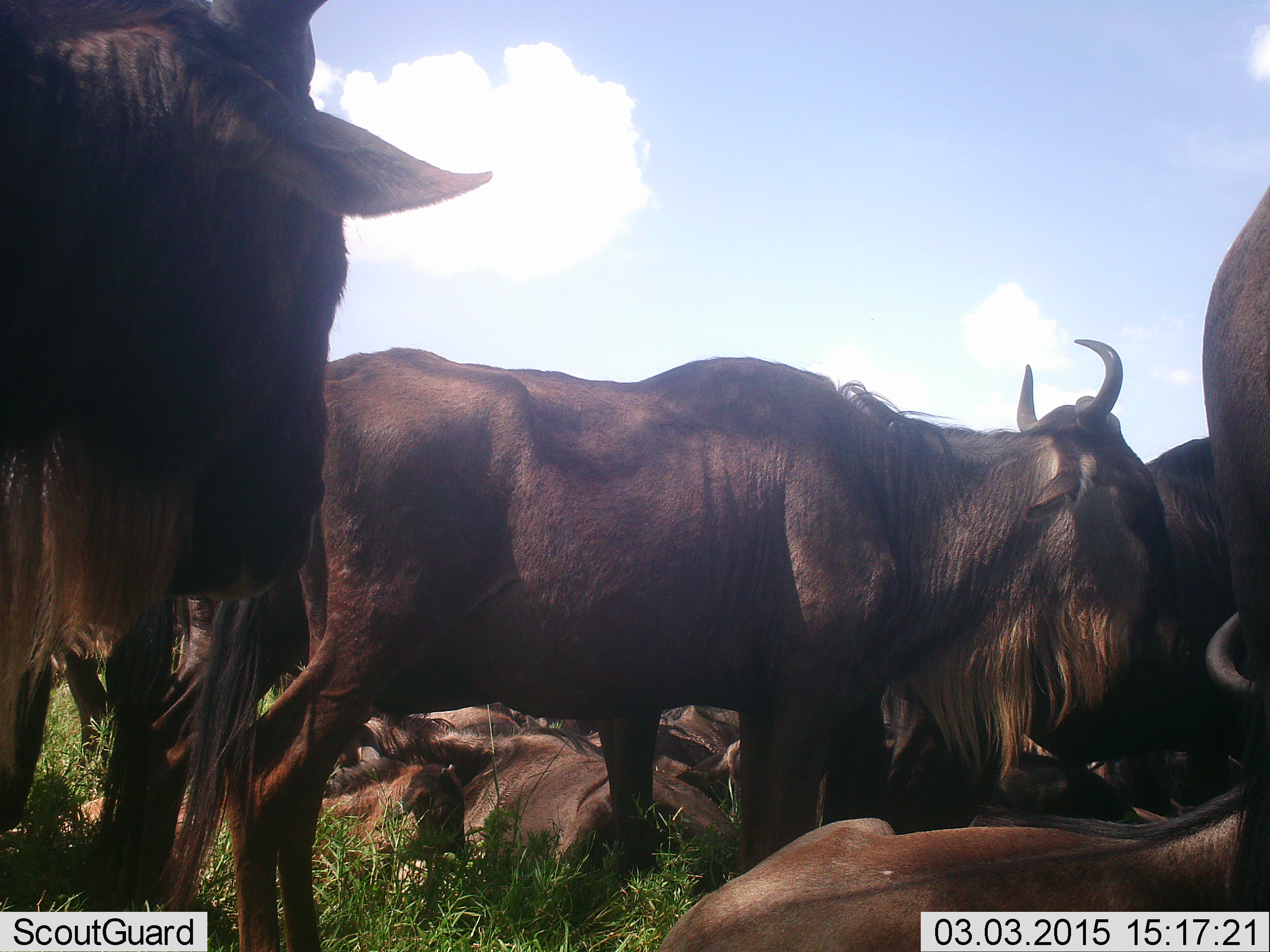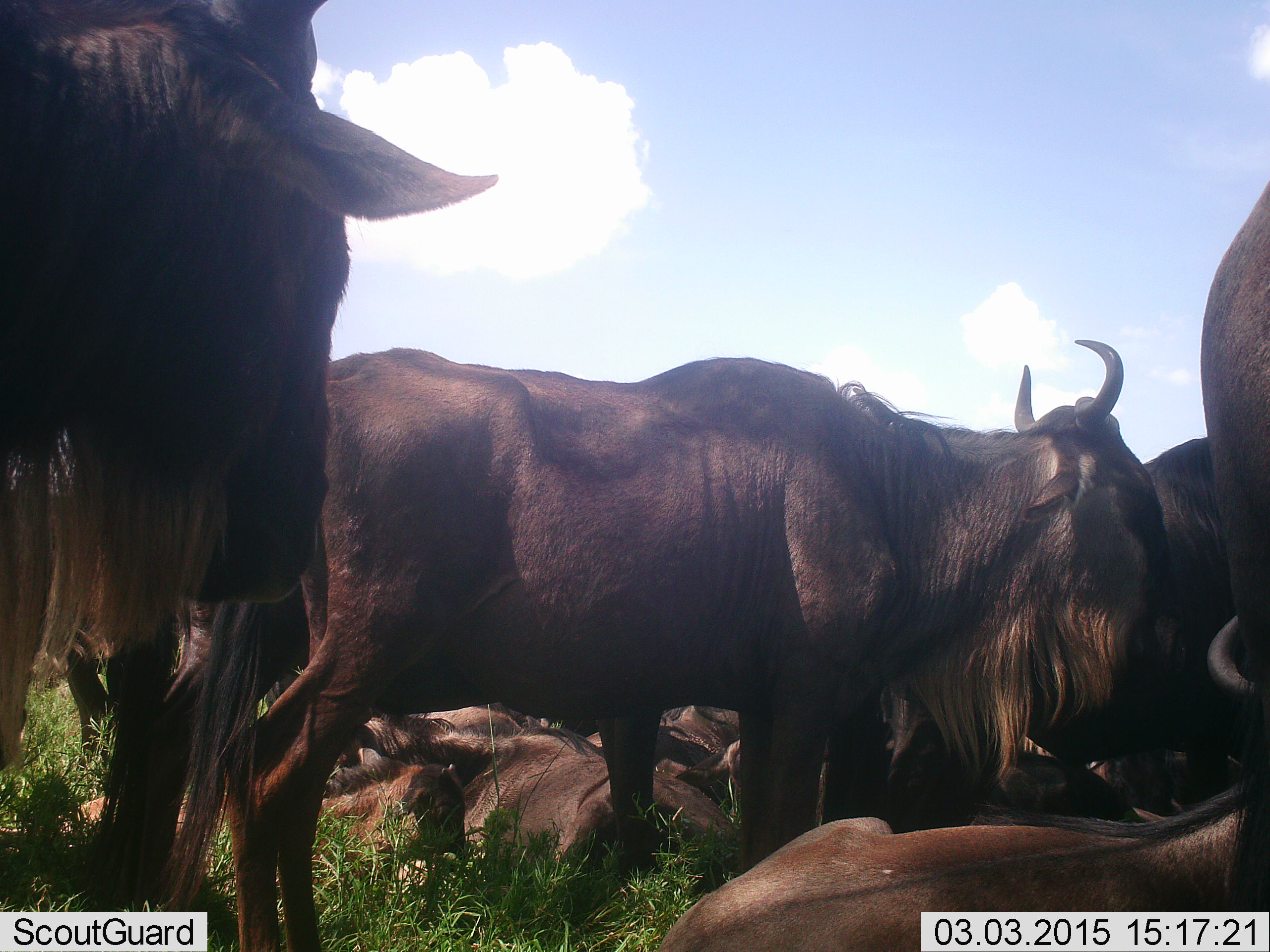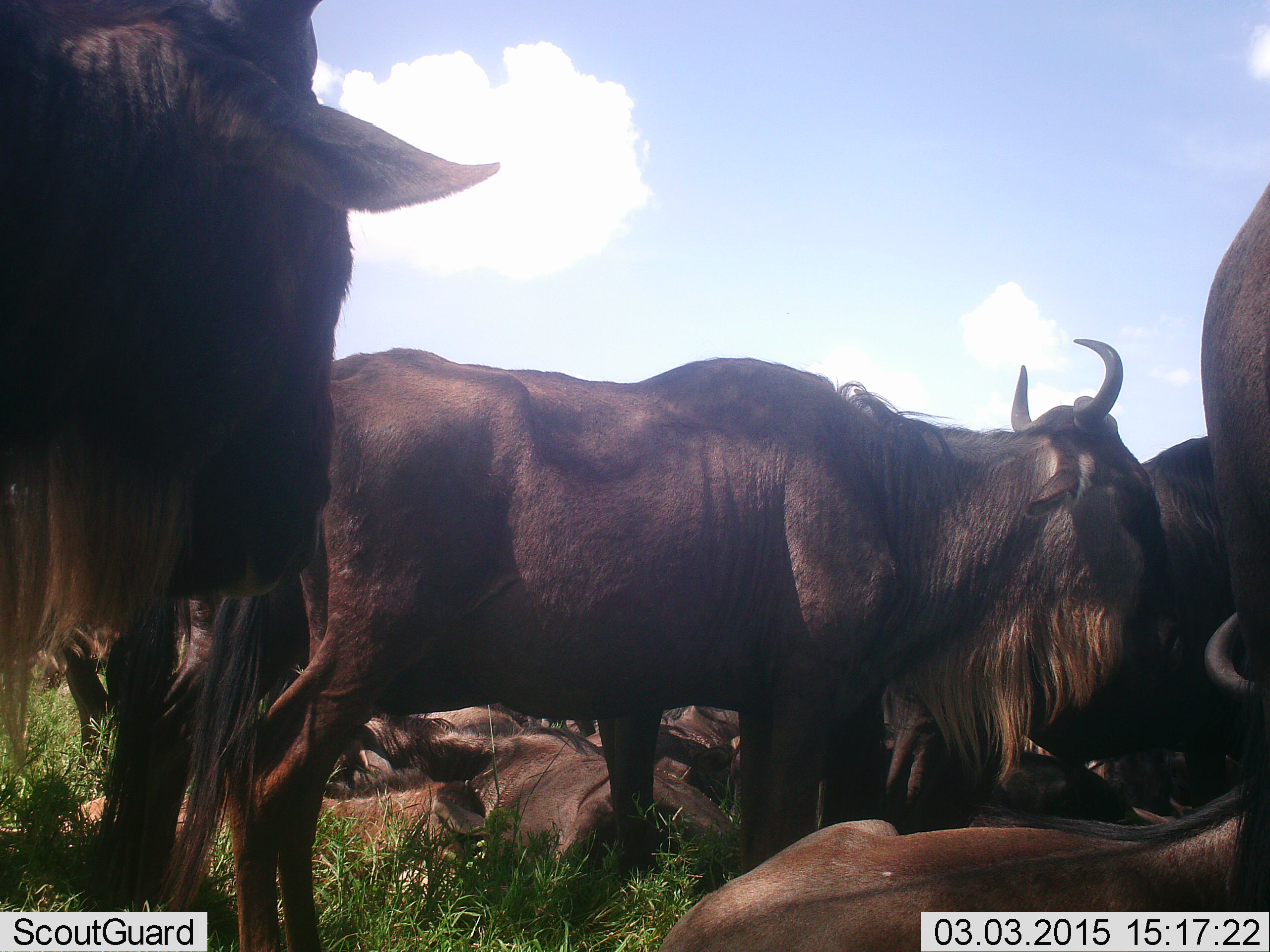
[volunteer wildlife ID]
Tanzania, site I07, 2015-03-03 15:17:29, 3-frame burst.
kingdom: Animalia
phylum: Chordata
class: Mammalia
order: Artiodactyla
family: Bovidae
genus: Connochaetes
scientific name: Connochaetes taurinus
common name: blue wildebeest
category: wildebeest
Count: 11-50.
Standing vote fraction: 40%.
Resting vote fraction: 90%.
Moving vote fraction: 10%.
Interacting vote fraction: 0%.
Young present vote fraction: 20%.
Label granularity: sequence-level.